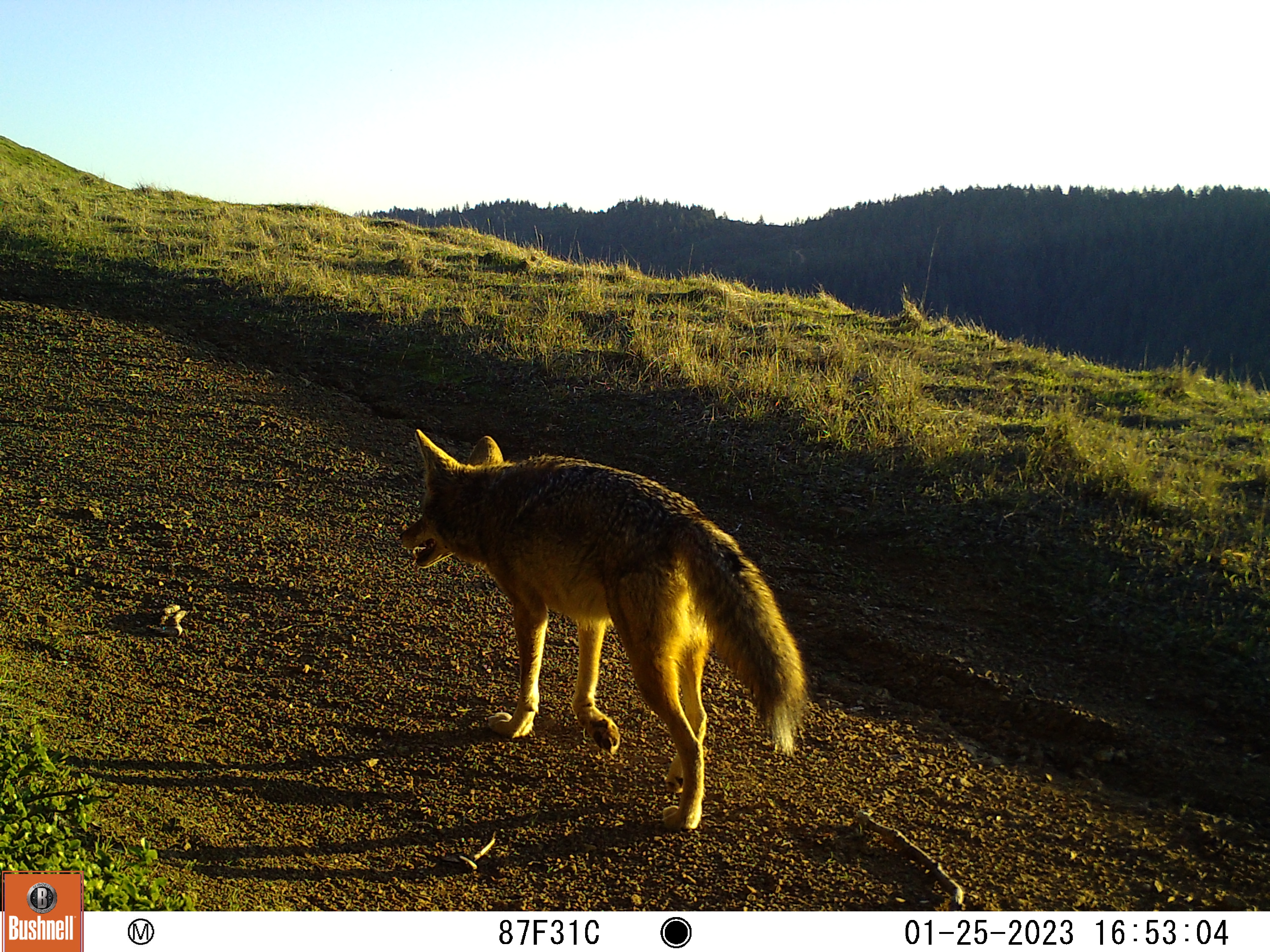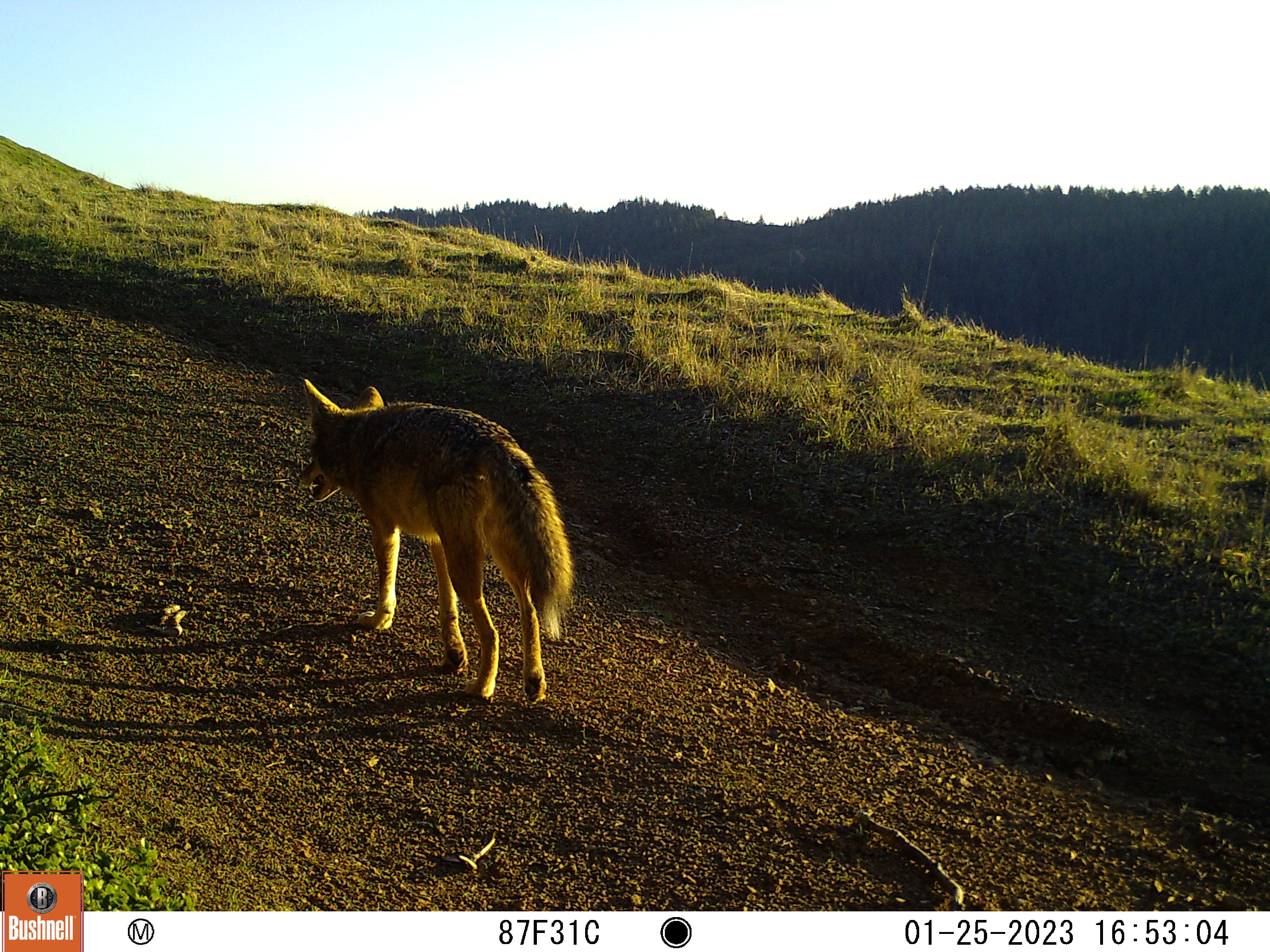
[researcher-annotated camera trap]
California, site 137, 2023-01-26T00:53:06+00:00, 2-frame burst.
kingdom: Animalia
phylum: Chordata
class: Mammalia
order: Carnivora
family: Canidae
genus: Canis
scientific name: Canis latrans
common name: coyote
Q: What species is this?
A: Coyote (Canis latrans).